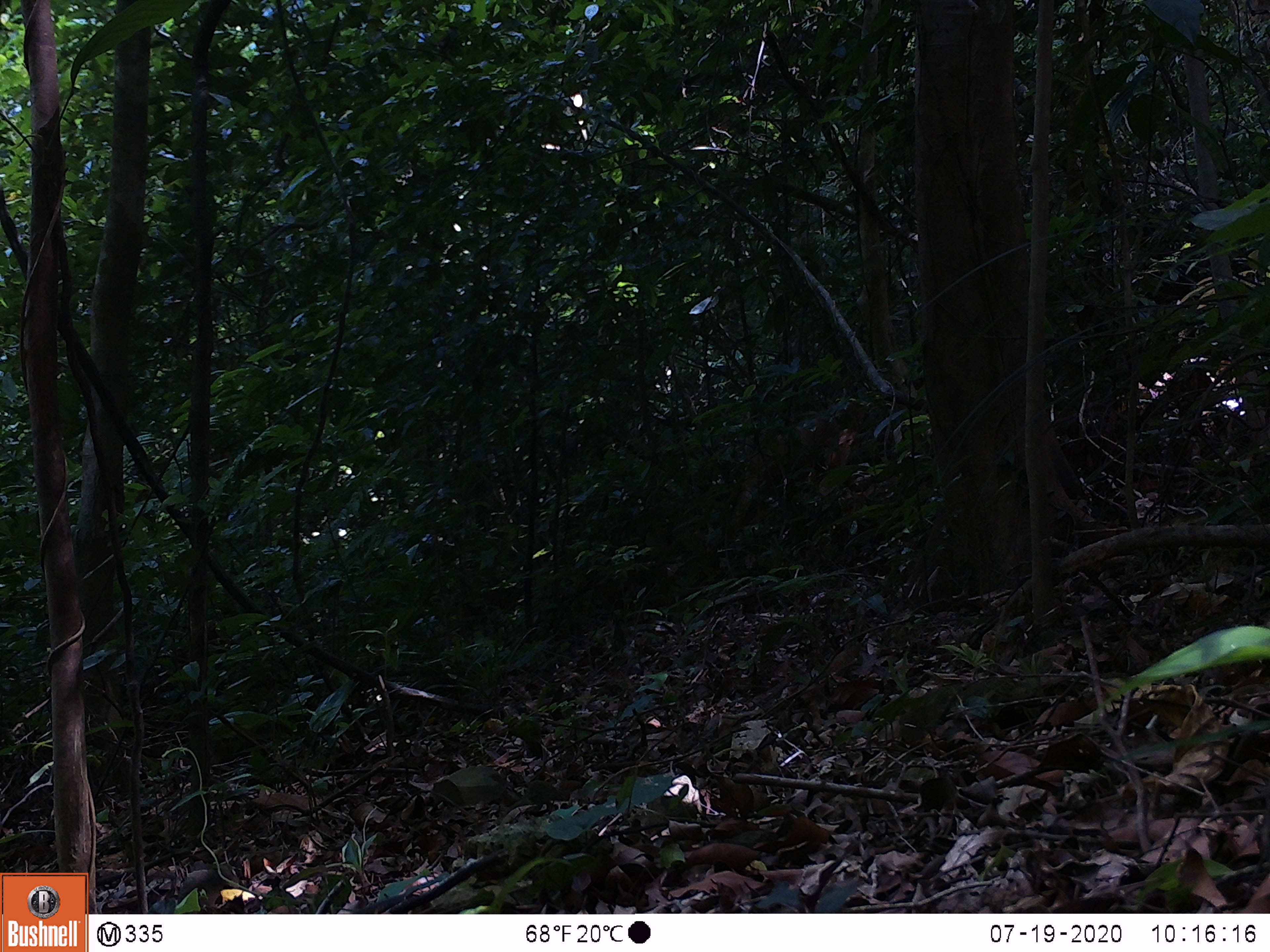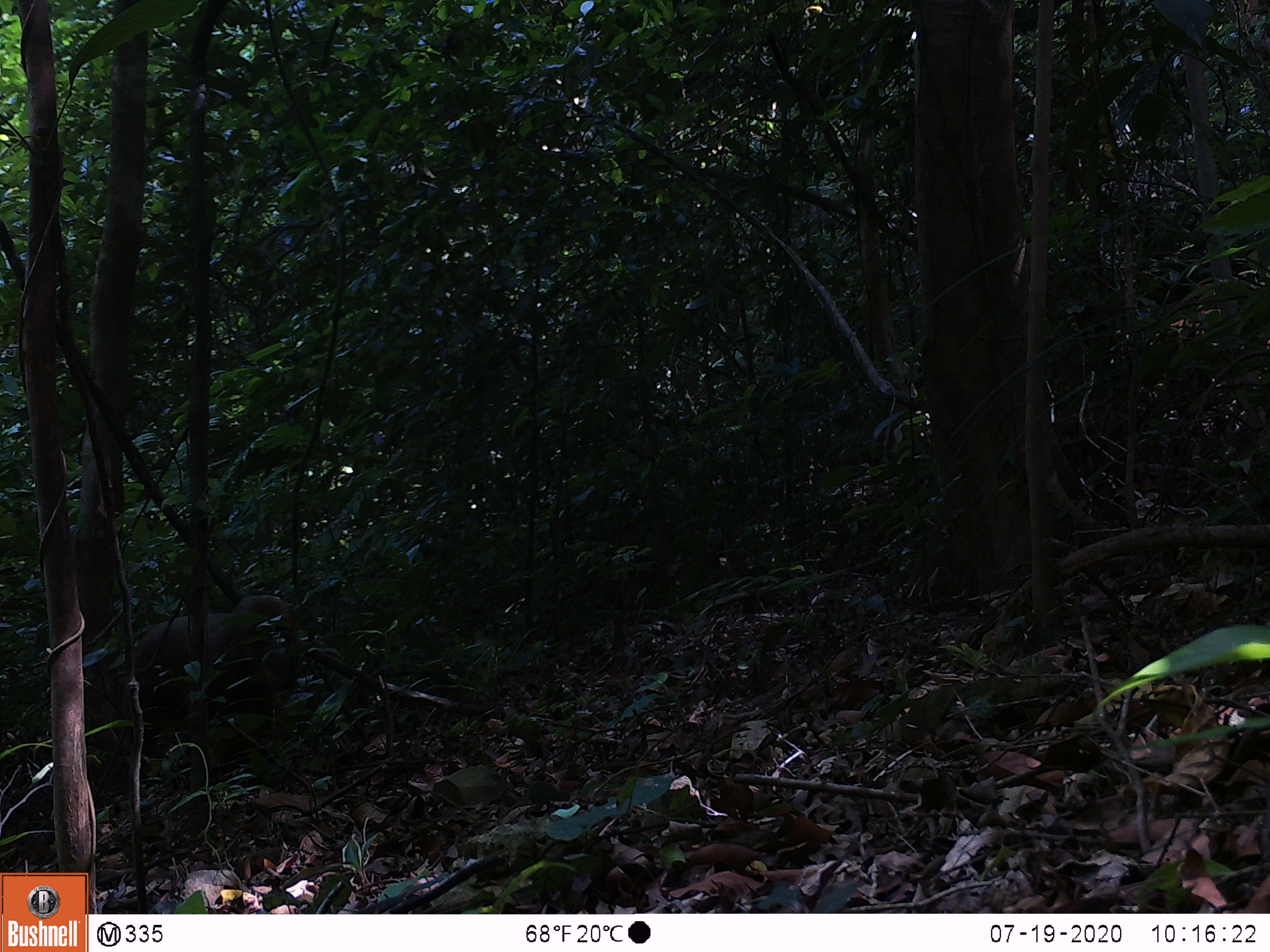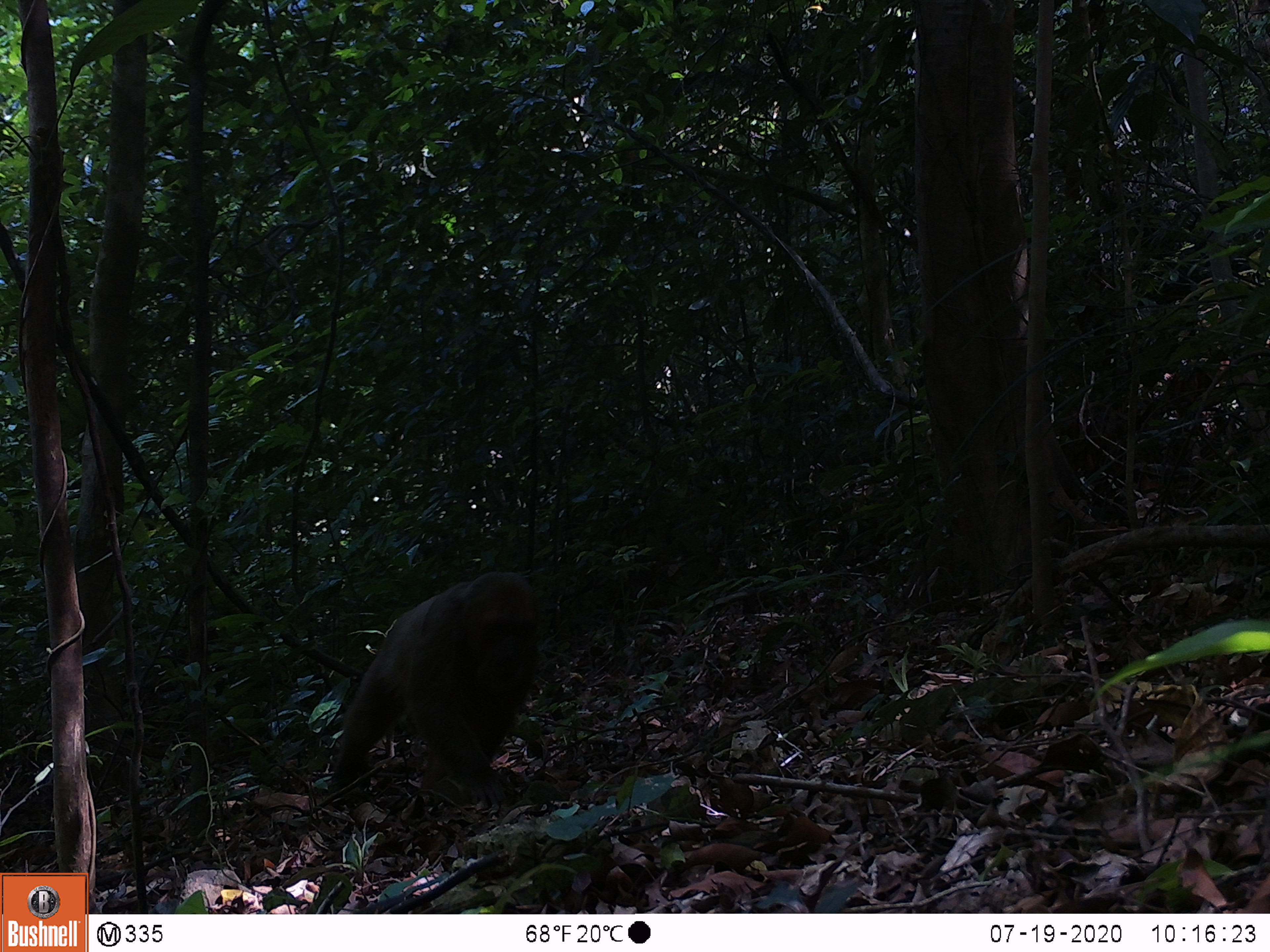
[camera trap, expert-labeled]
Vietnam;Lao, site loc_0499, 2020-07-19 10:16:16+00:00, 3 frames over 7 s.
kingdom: Animalia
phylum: Chordata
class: Mammalia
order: Primates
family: Cercopithecidae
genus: Macaca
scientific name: Macaca arctoides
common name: stump-tailed macaque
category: stump tailed macaque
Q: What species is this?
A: Stump tailed macaque (stump-tailed macaque) (Macaca arctoides).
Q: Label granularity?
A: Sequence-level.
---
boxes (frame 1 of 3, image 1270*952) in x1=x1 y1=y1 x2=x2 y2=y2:
stump tailed macaque: x1=723 y1=394 x2=862 y2=545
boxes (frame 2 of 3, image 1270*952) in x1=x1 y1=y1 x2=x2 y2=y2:
stump tailed macaque: x1=120 y1=592 x2=296 y2=769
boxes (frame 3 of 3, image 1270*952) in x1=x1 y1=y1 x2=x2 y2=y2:
stump tailed macaque: x1=327 y1=569 x2=542 y2=808